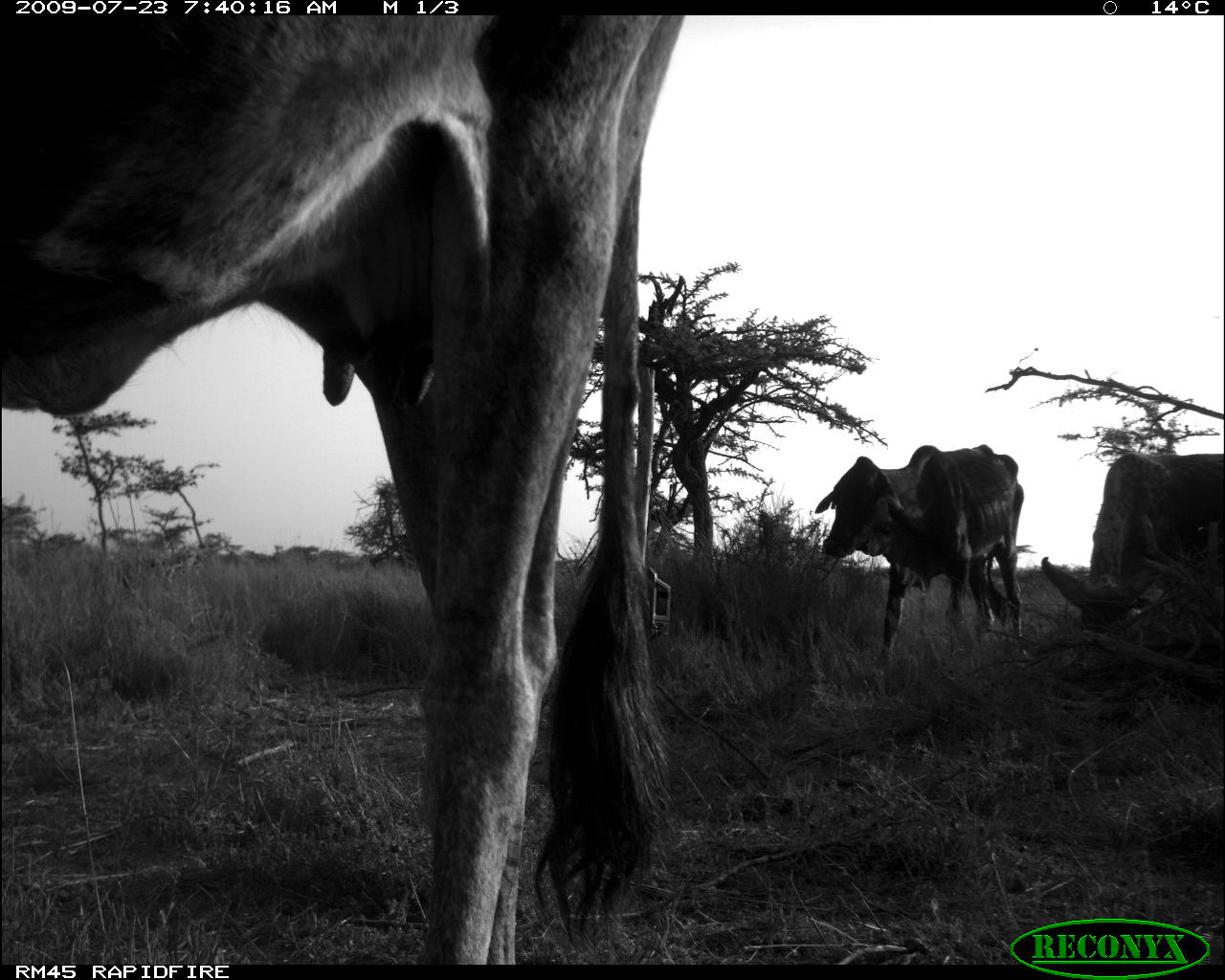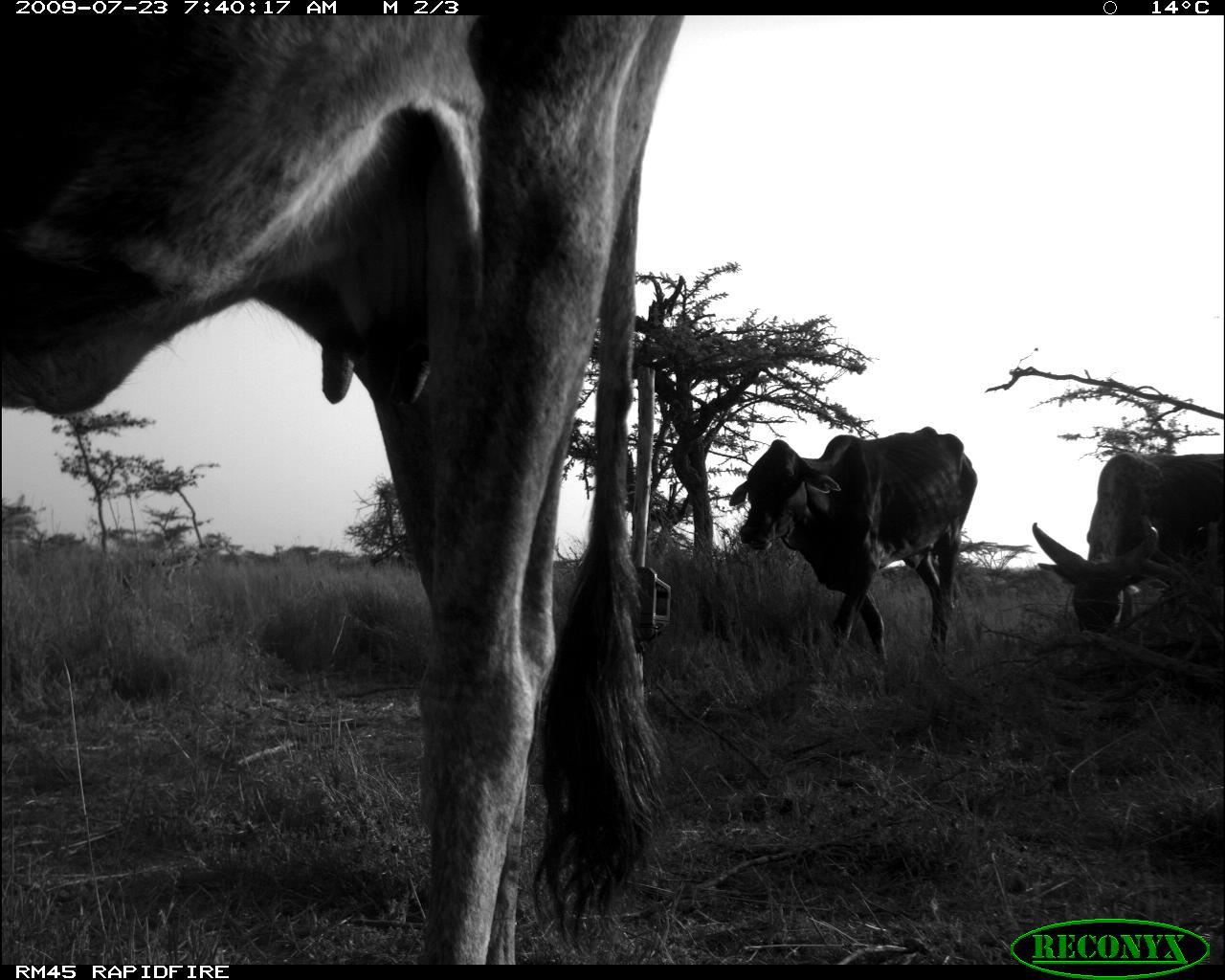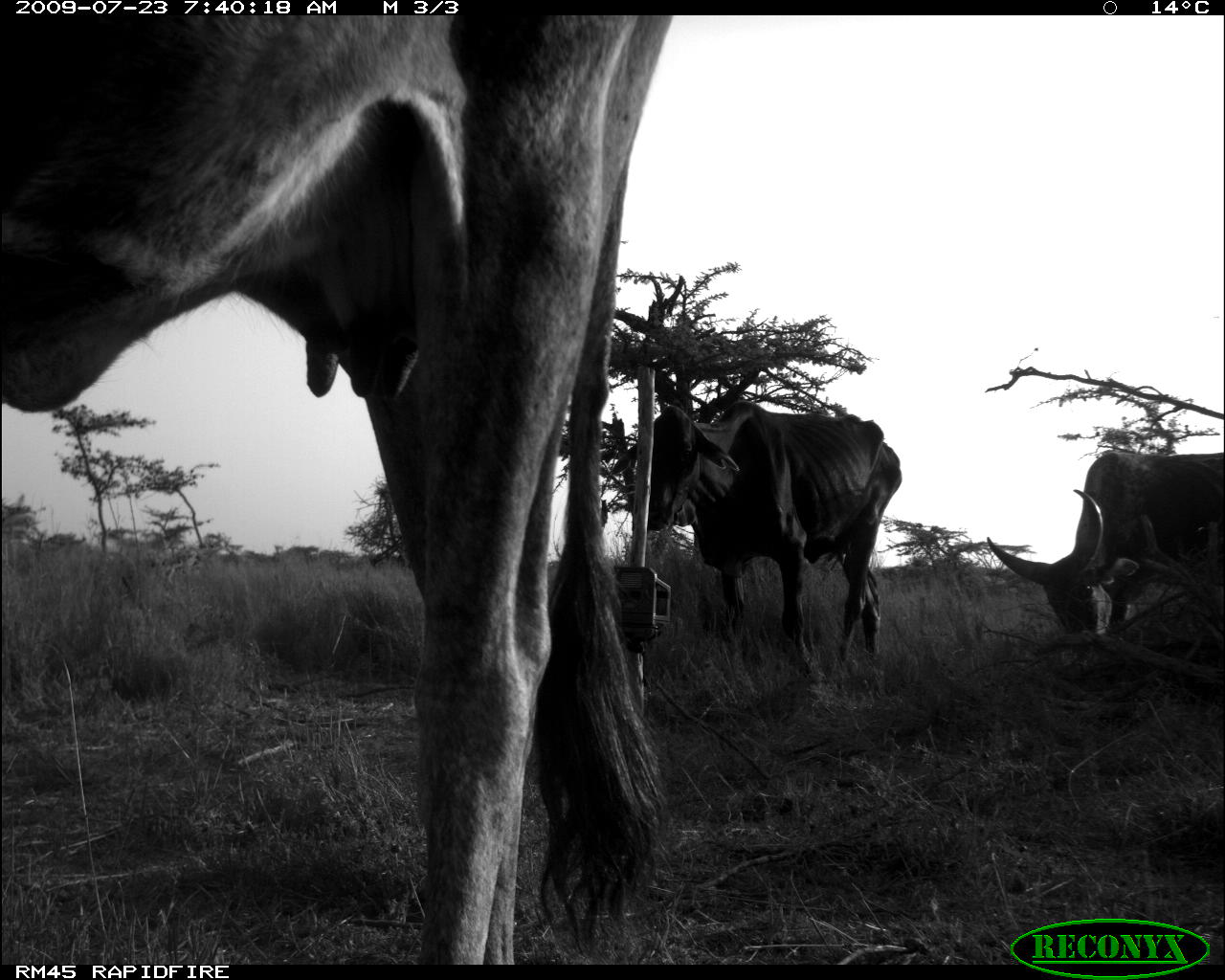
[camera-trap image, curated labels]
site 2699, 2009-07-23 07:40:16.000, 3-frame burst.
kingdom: Animalia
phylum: Chordata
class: Mammalia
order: Artiodactyla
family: Bovidae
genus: Bos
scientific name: Bos taurus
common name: domestic cattle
Bos taurus (domestic cattle), count 3.